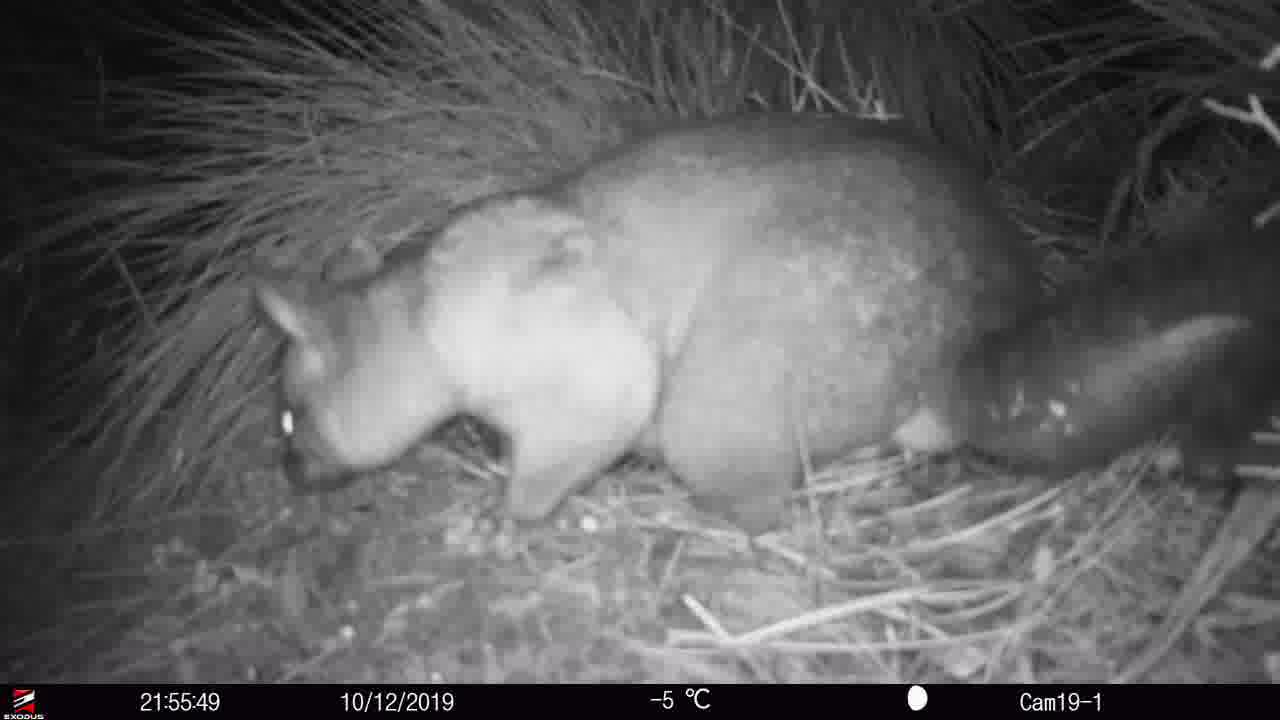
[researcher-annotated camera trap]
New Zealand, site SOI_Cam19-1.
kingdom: Animalia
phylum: Chordata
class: Mammalia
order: Diprotodontia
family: Phalangeridae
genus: Trichosurus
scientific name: Trichosurus vulpecula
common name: common brushtail possum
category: possum